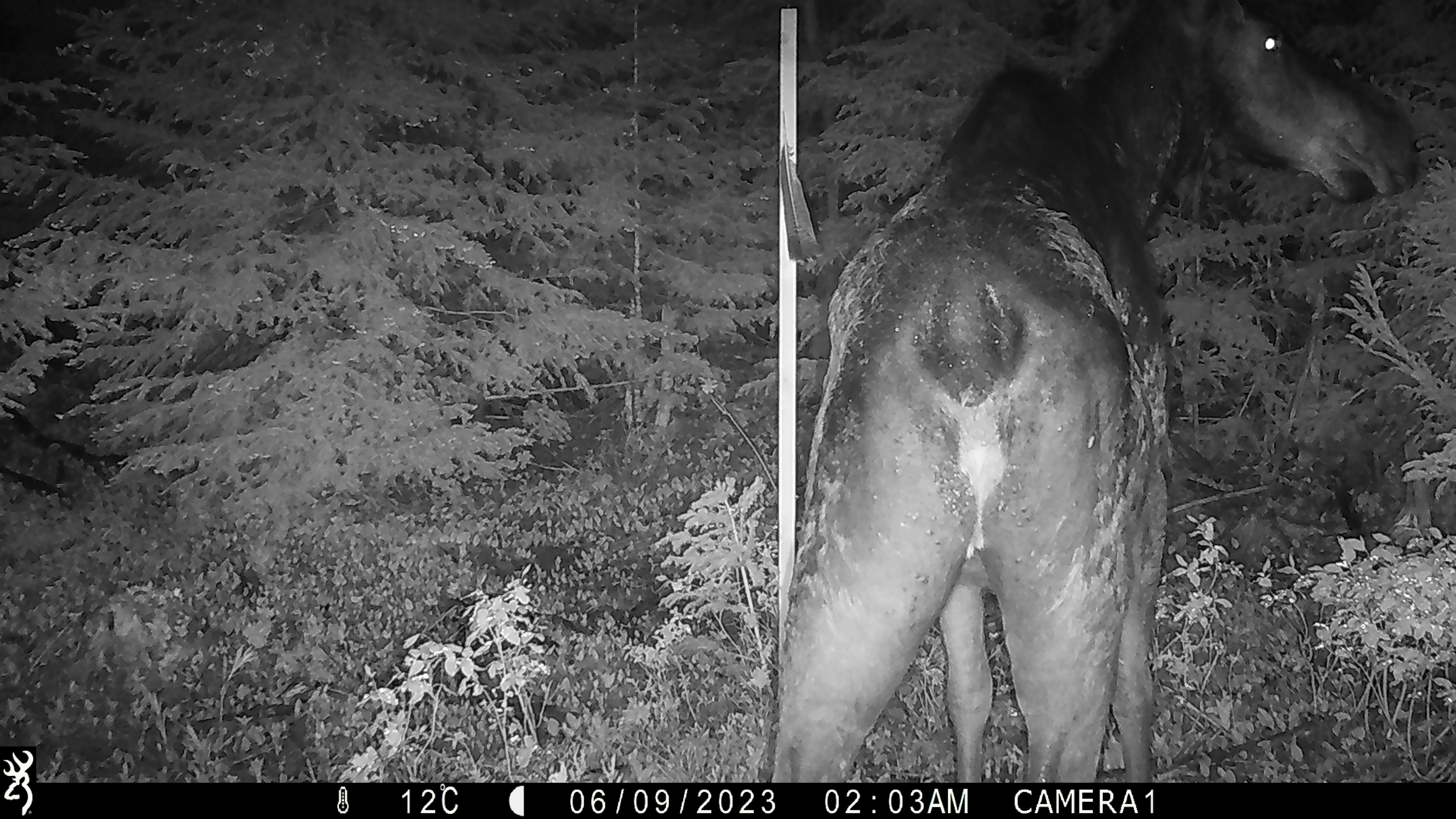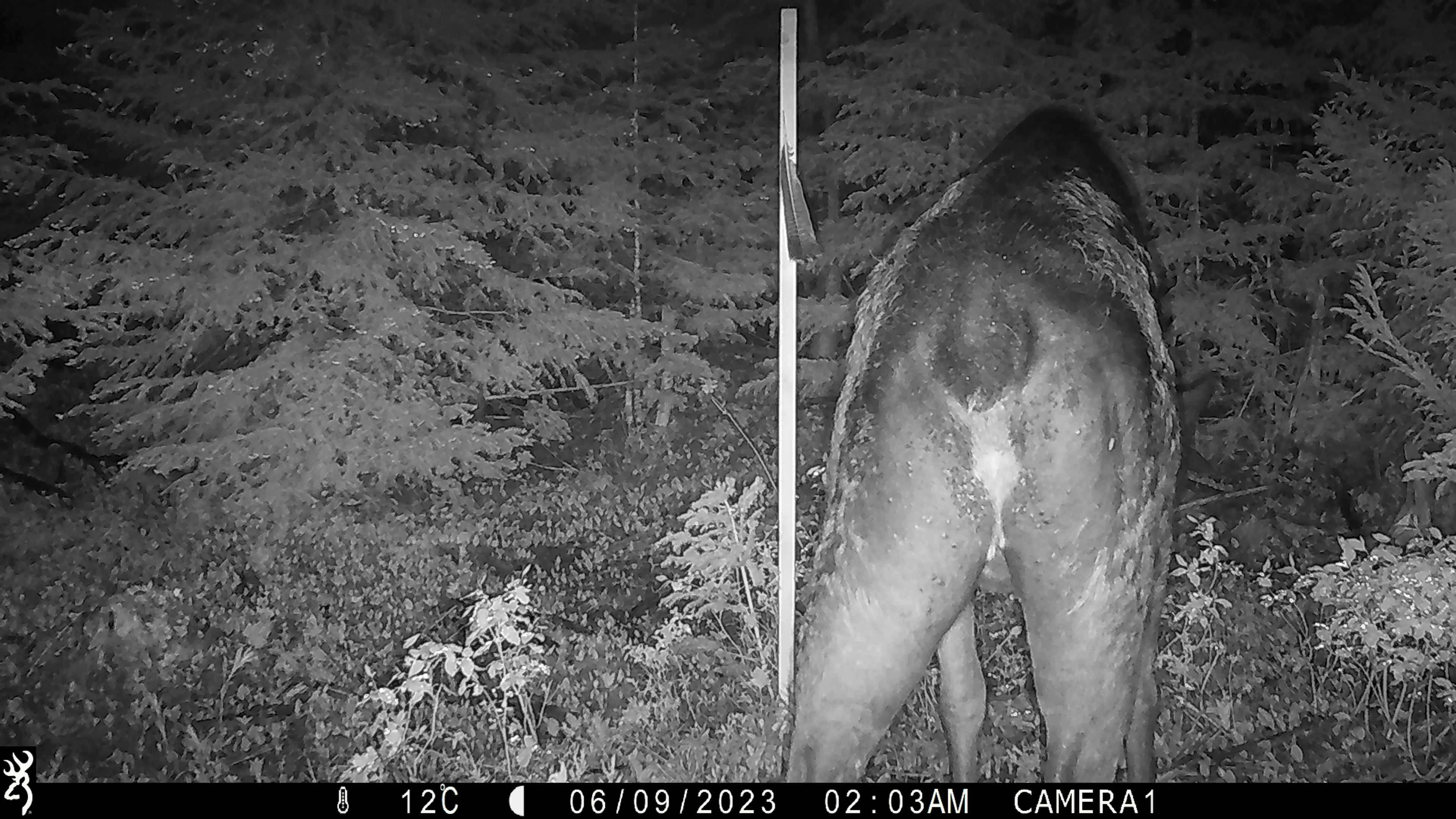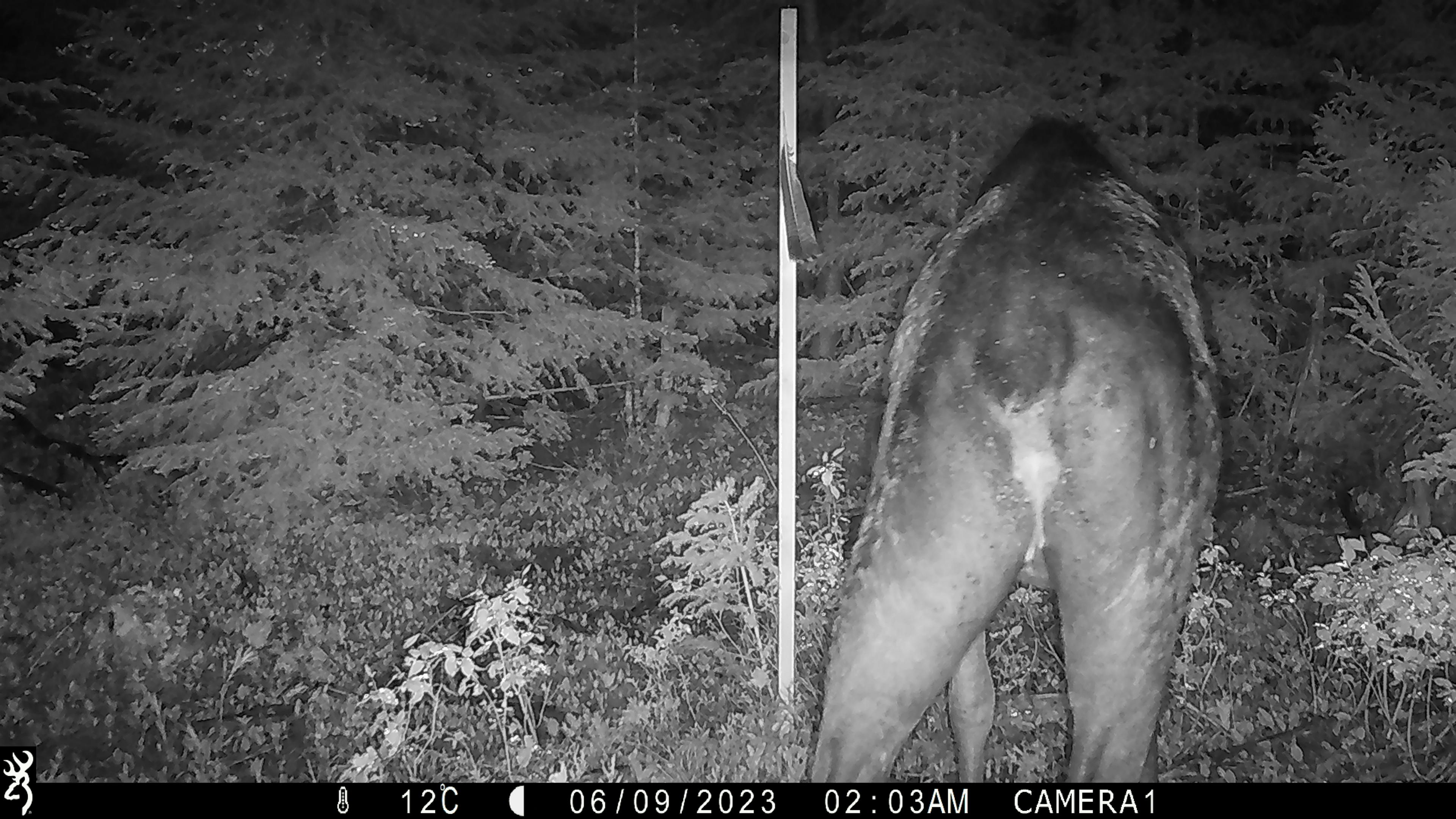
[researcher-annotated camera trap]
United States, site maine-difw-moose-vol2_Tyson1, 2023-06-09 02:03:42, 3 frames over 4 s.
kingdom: Animalia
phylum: Chordata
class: Mammalia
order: Artiodactyla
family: Cervidae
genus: Alces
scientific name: Alces alces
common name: moose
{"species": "moose (Alces alces)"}